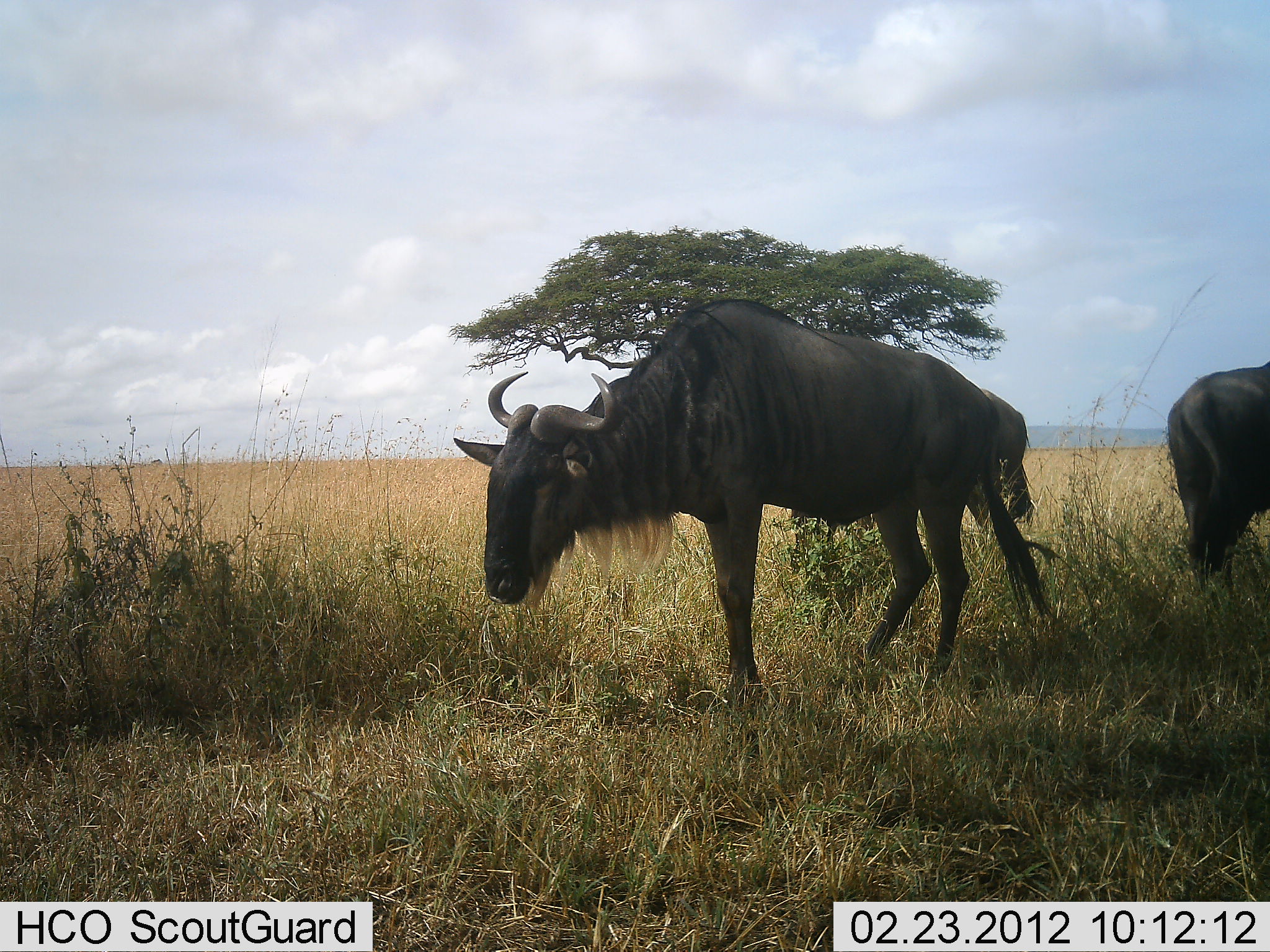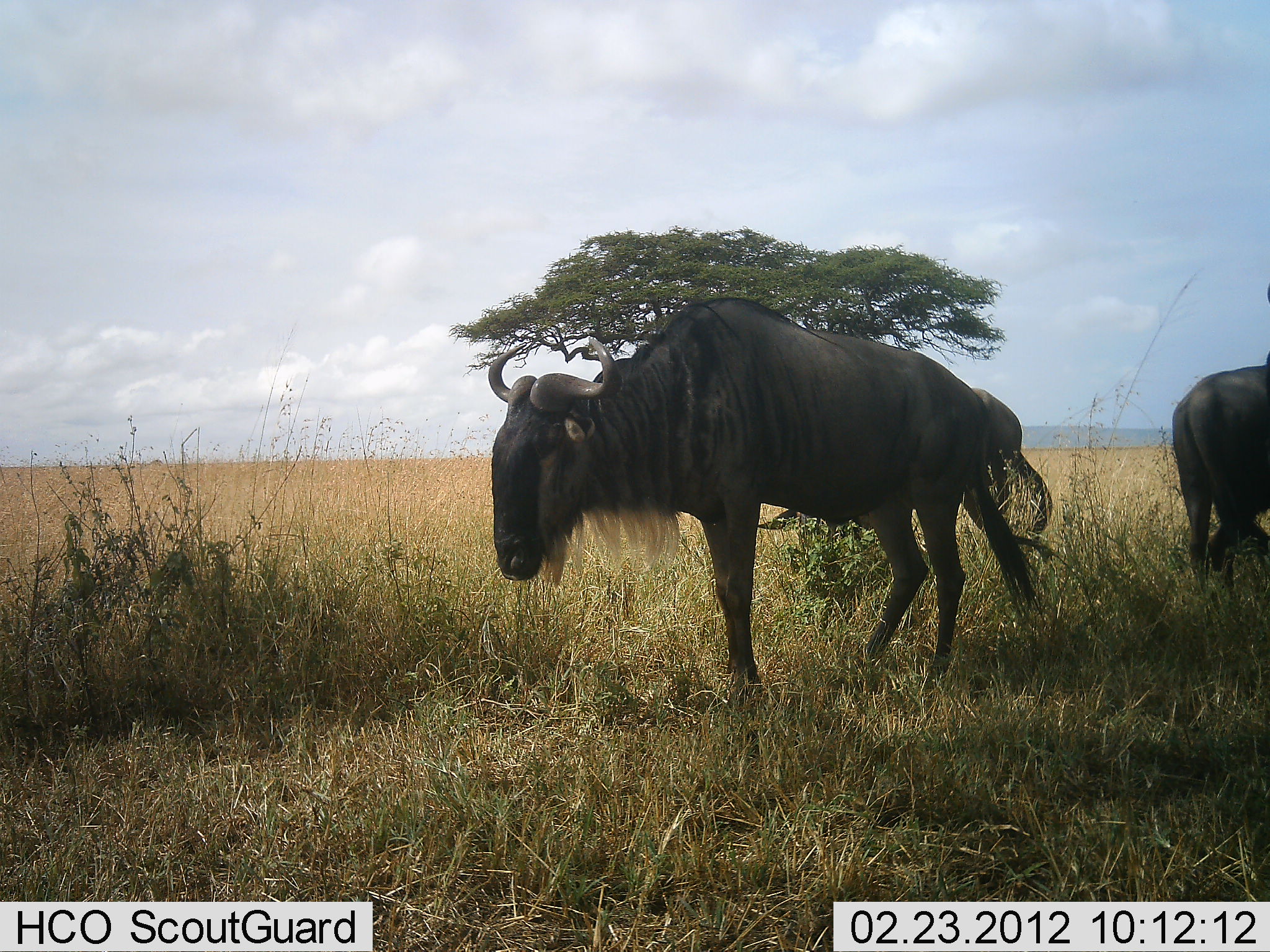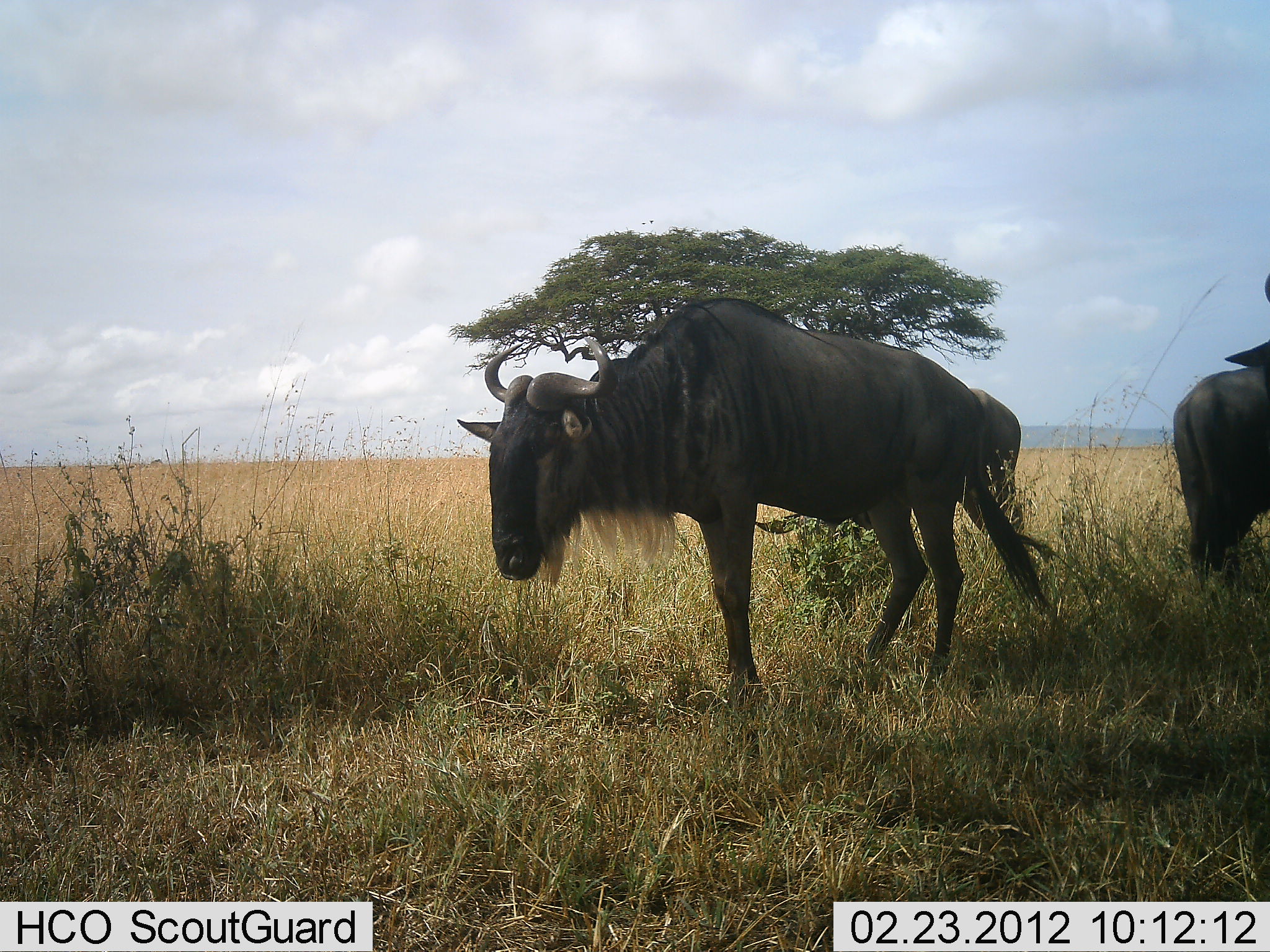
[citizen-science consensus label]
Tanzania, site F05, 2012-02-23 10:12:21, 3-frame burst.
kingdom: Animalia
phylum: Chordata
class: Mammalia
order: Artiodactyla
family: Bovidae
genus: Connochaetes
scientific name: Connochaetes taurinus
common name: blue wildebeest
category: wildebeest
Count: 3.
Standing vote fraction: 83%.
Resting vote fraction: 0%.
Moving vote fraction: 0%.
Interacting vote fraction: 0%.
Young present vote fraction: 0%.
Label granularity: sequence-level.